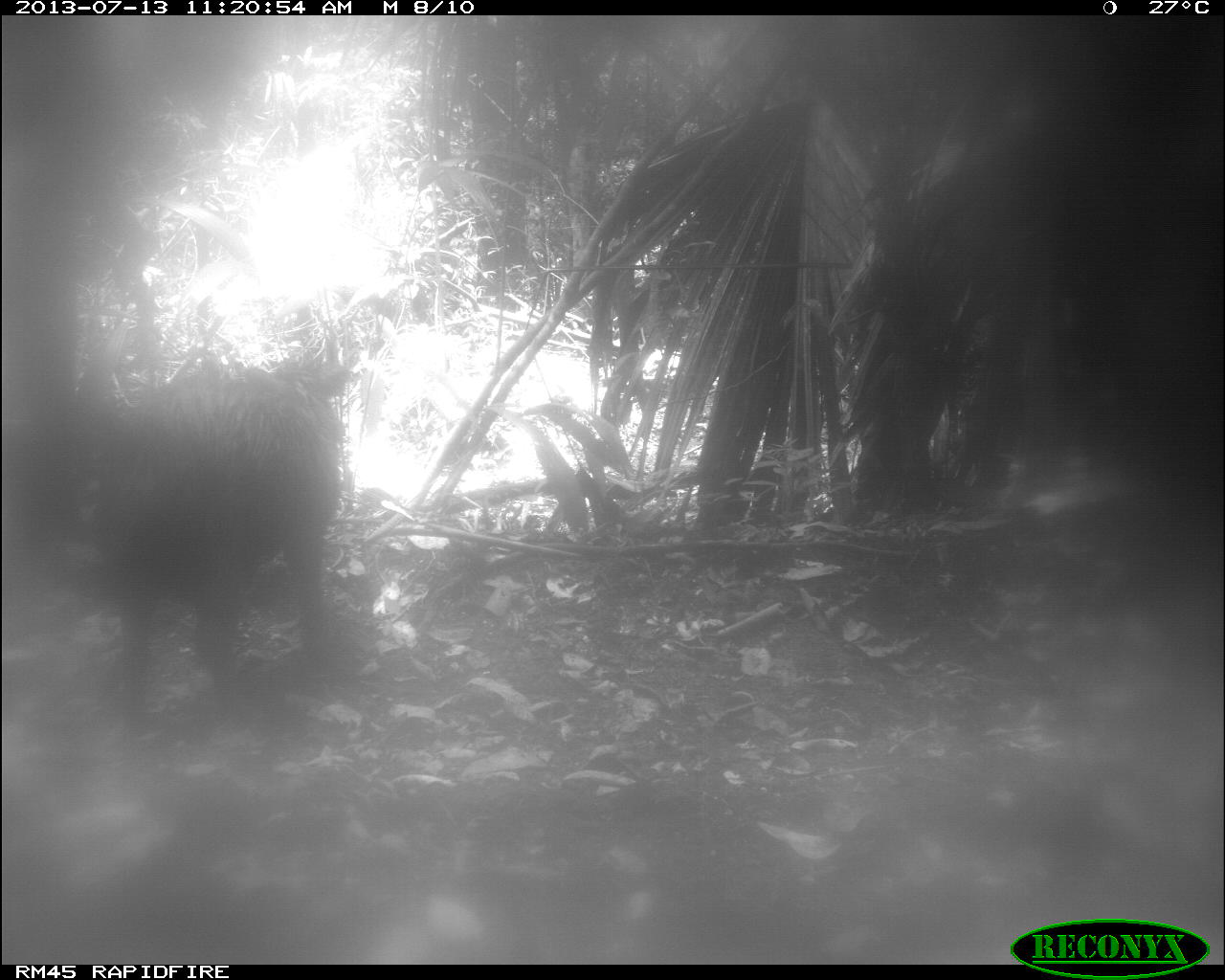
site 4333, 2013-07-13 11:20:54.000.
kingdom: Animalia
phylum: Chordata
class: Mammalia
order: Artiodactyla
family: Tayassuidae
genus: Tayassu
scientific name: Tayassu pecari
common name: white-lipped peccary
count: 2